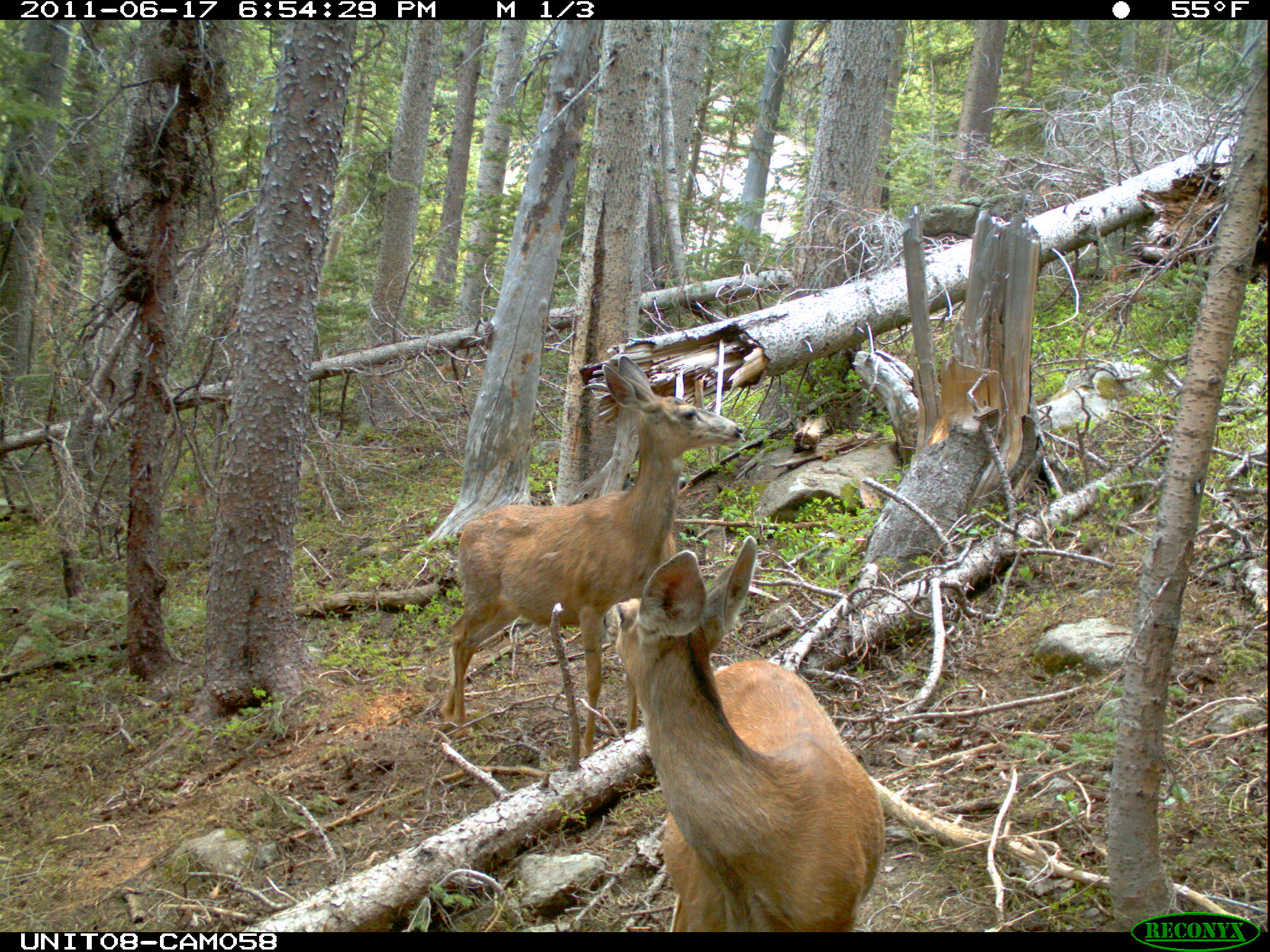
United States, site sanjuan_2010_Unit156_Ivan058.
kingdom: Animalia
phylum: Chordata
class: Mammalia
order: Artiodactyla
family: Cervidae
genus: Odocoileus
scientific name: Odocoileus hemionus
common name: mule deer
Odocoileus hemionus (mule deer).